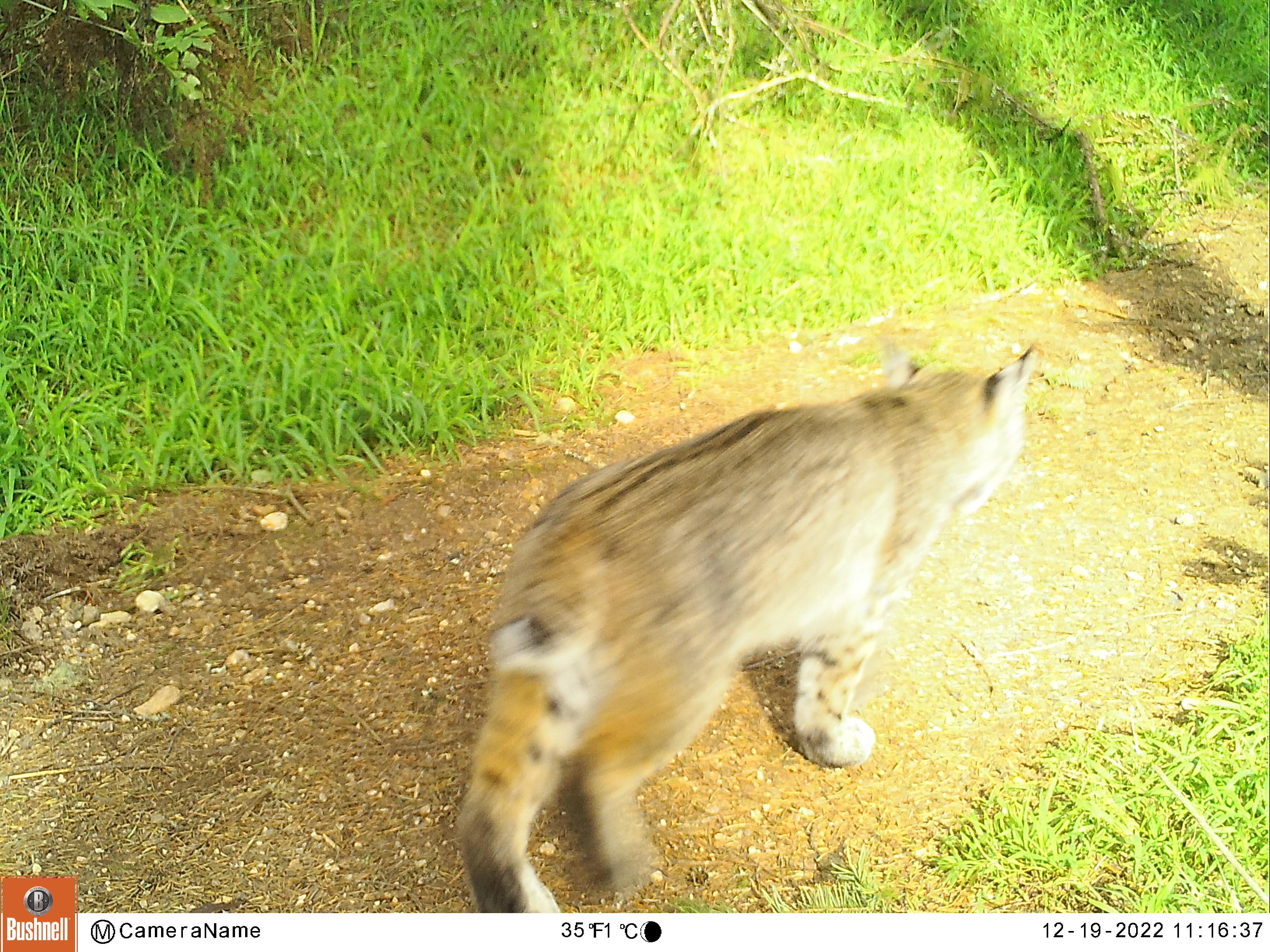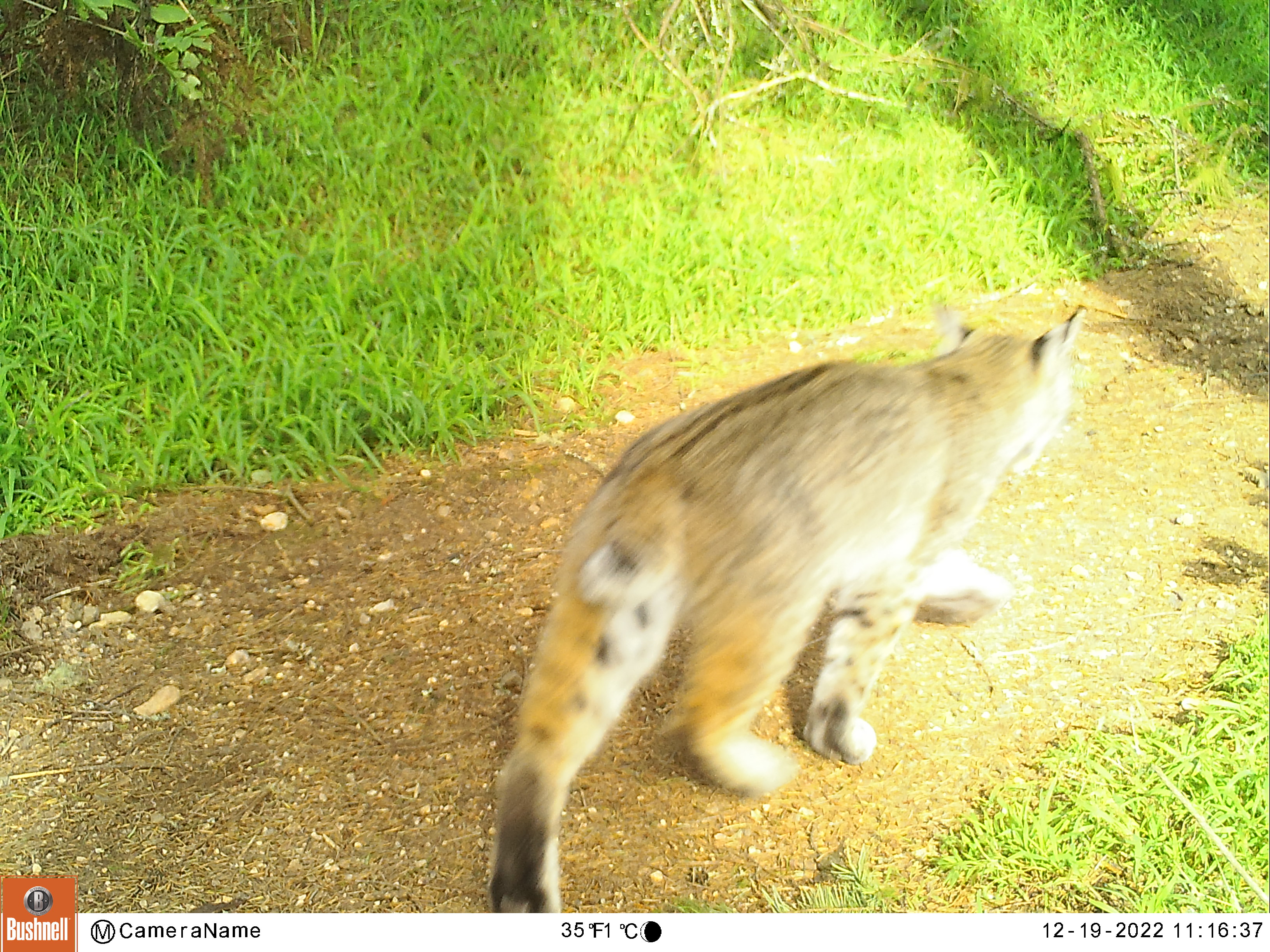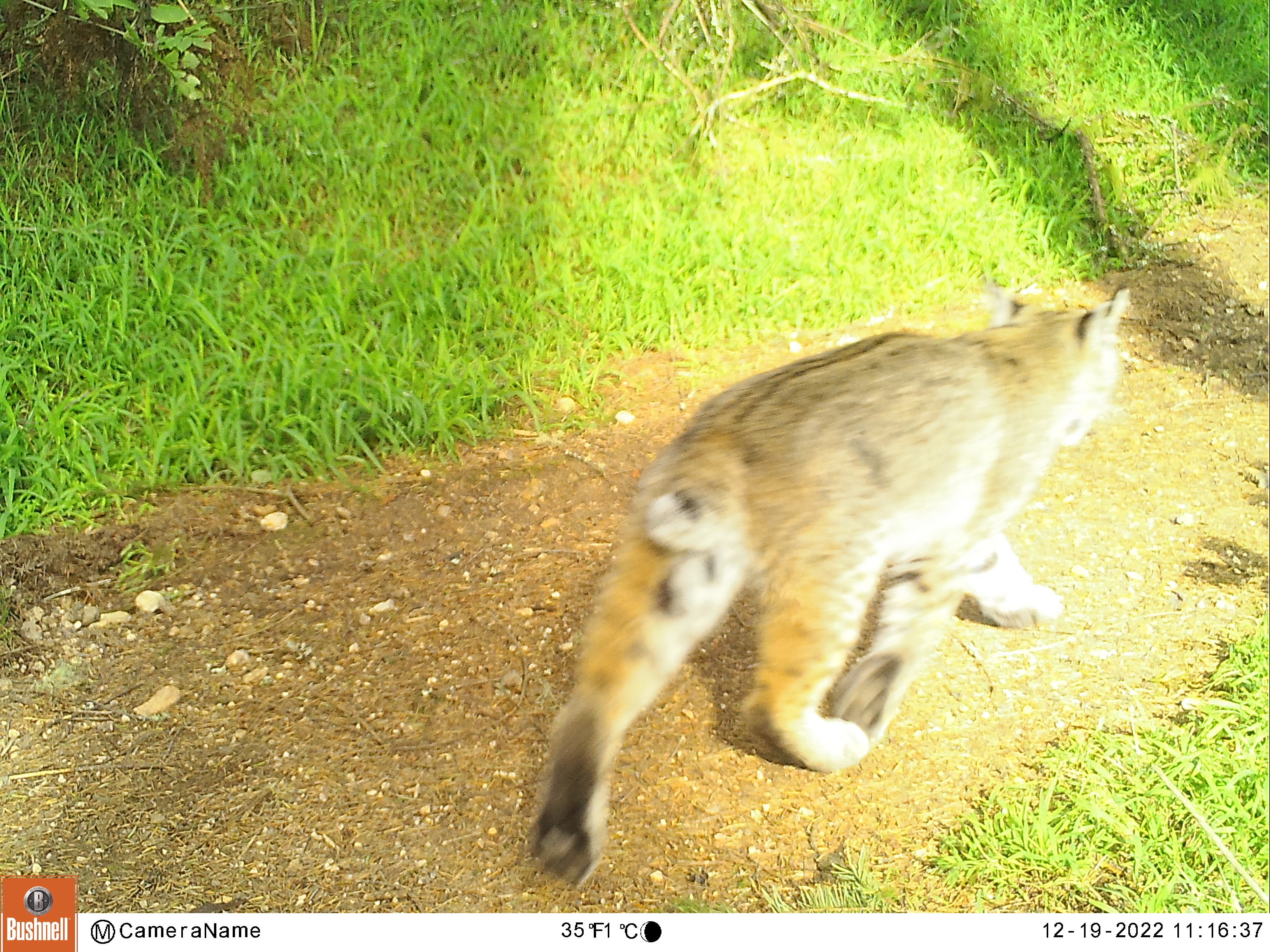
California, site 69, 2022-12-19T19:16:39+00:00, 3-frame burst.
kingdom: Animalia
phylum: Chordata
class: Mammalia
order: Carnivora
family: Felidae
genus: Lynx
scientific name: Lynx rufus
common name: bobcat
Bobcat (Lynx rufus).